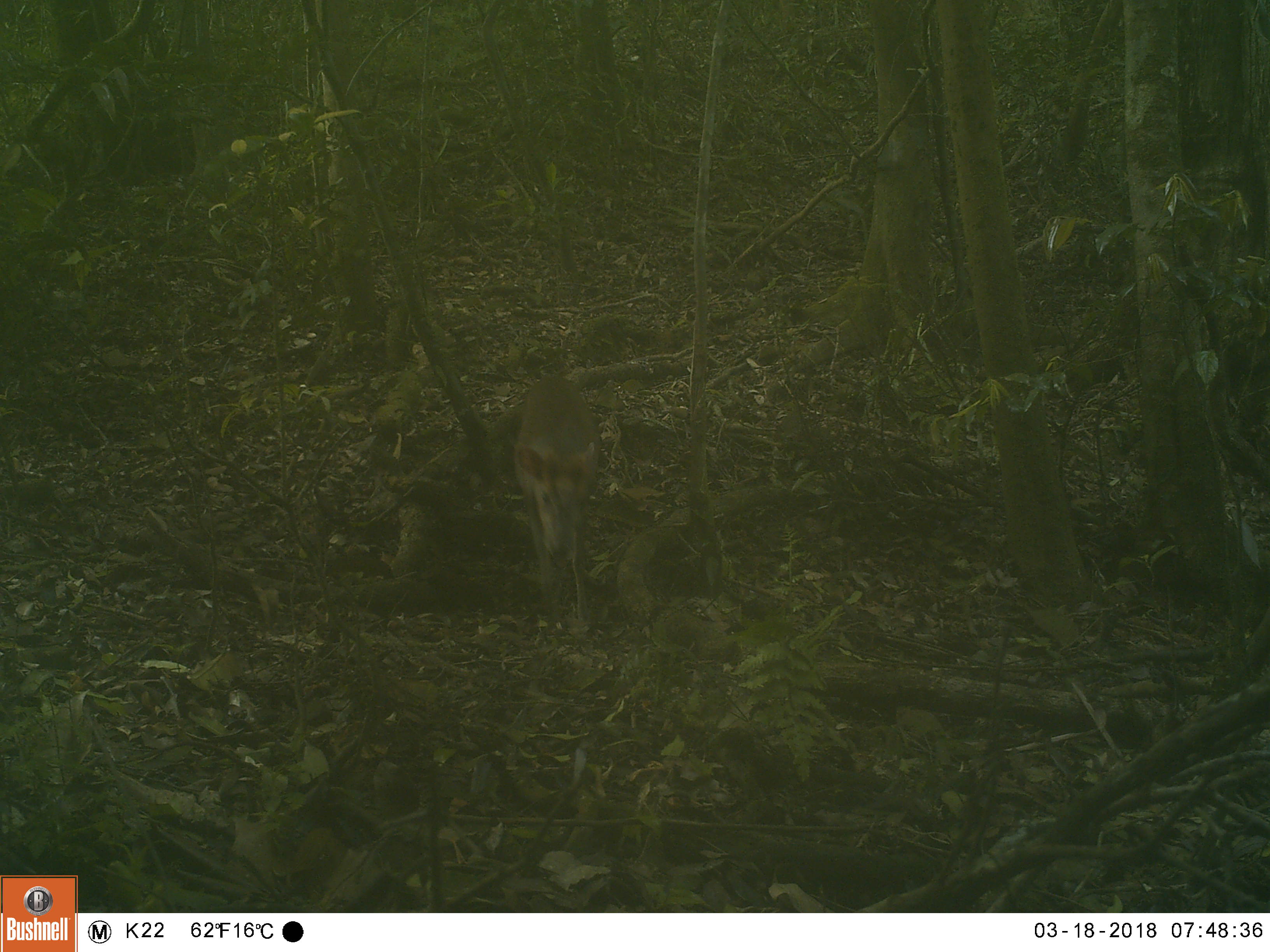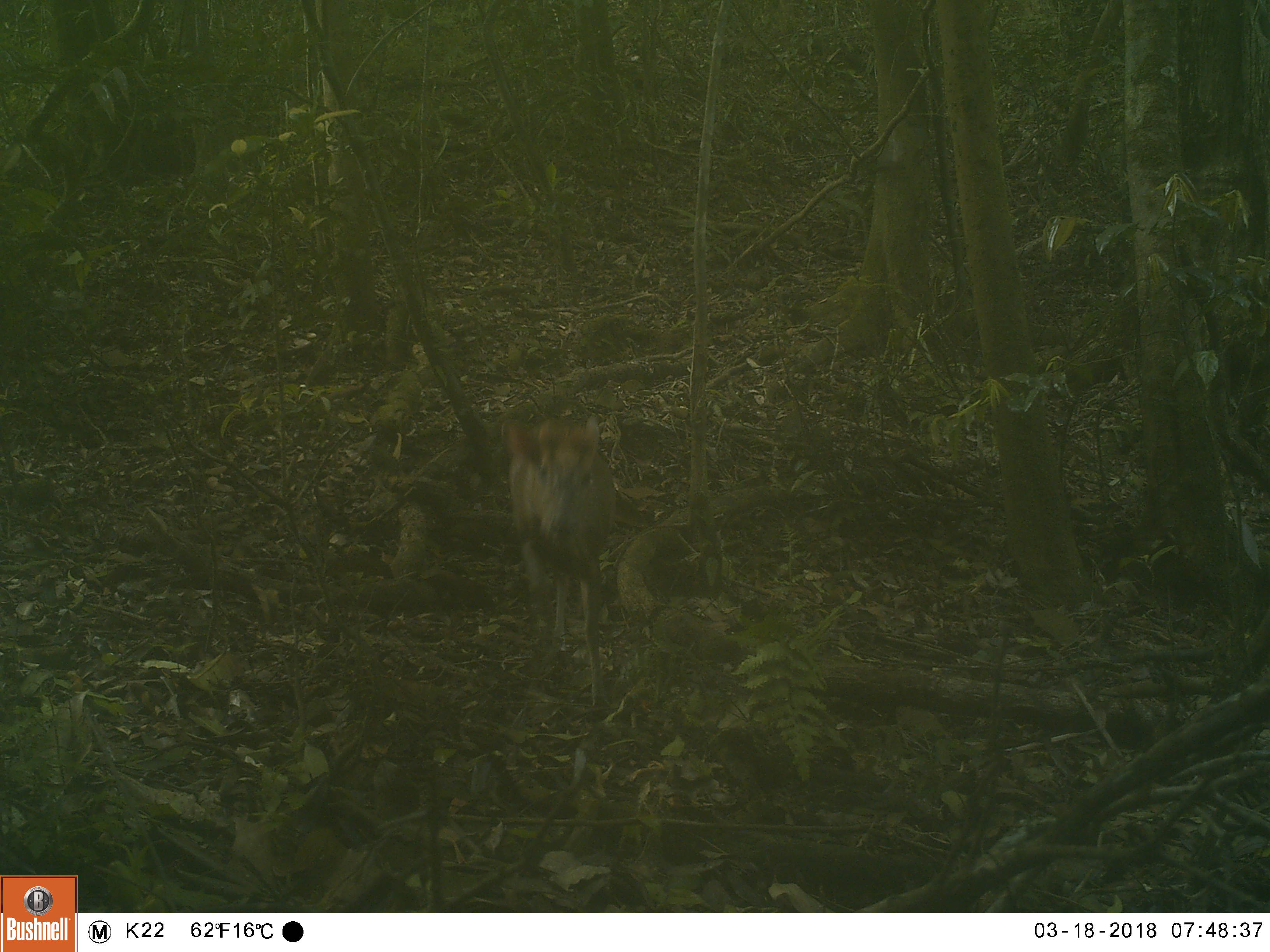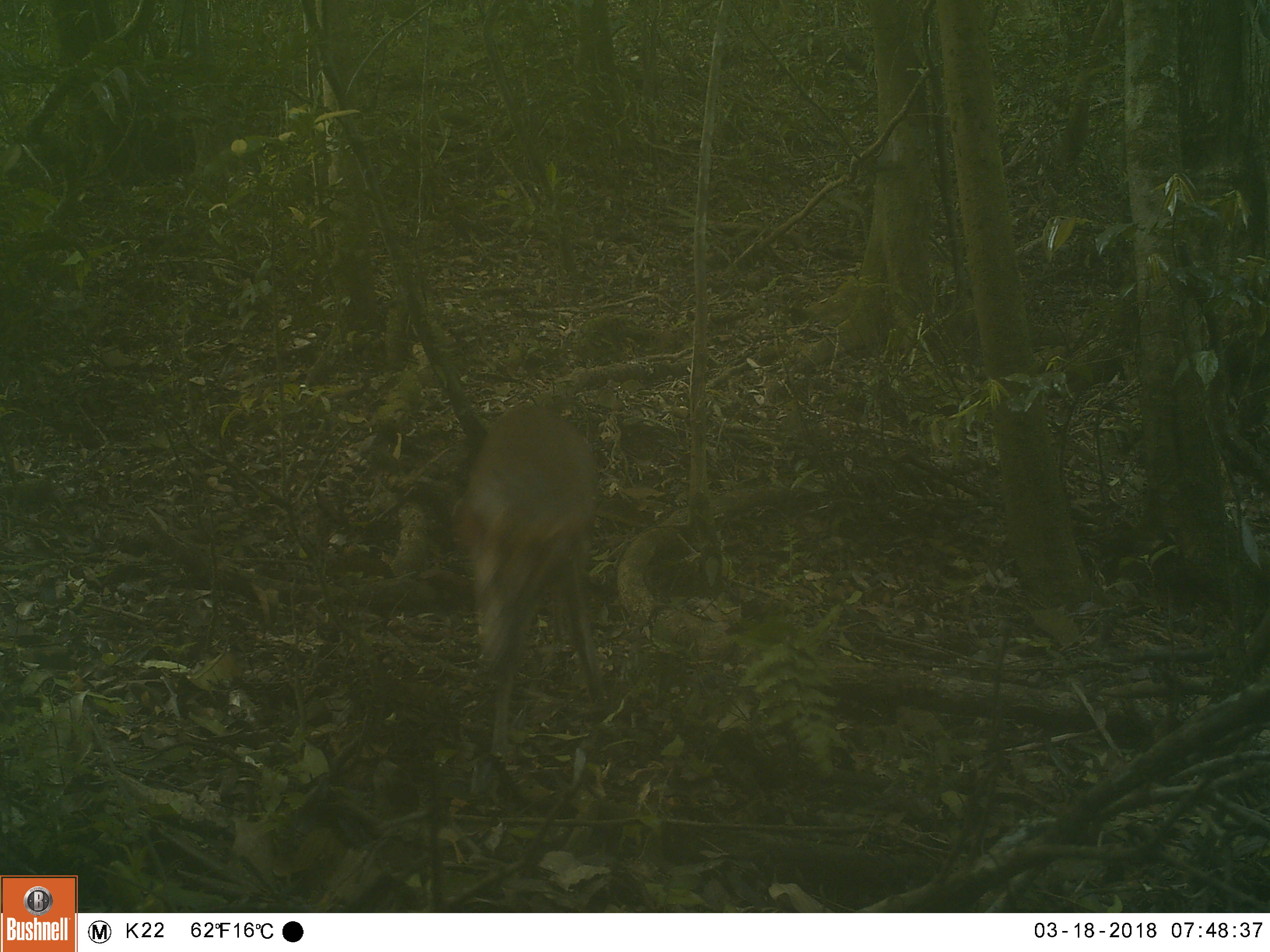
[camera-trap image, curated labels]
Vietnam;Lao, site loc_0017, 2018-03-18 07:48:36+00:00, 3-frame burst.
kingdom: Animalia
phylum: Chordata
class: Mammalia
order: Artiodactyla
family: Cervidae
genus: Muntiacus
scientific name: Muntiacus rooseveltorum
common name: roosevelt's muntjac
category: roosevelts muntjac group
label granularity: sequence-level